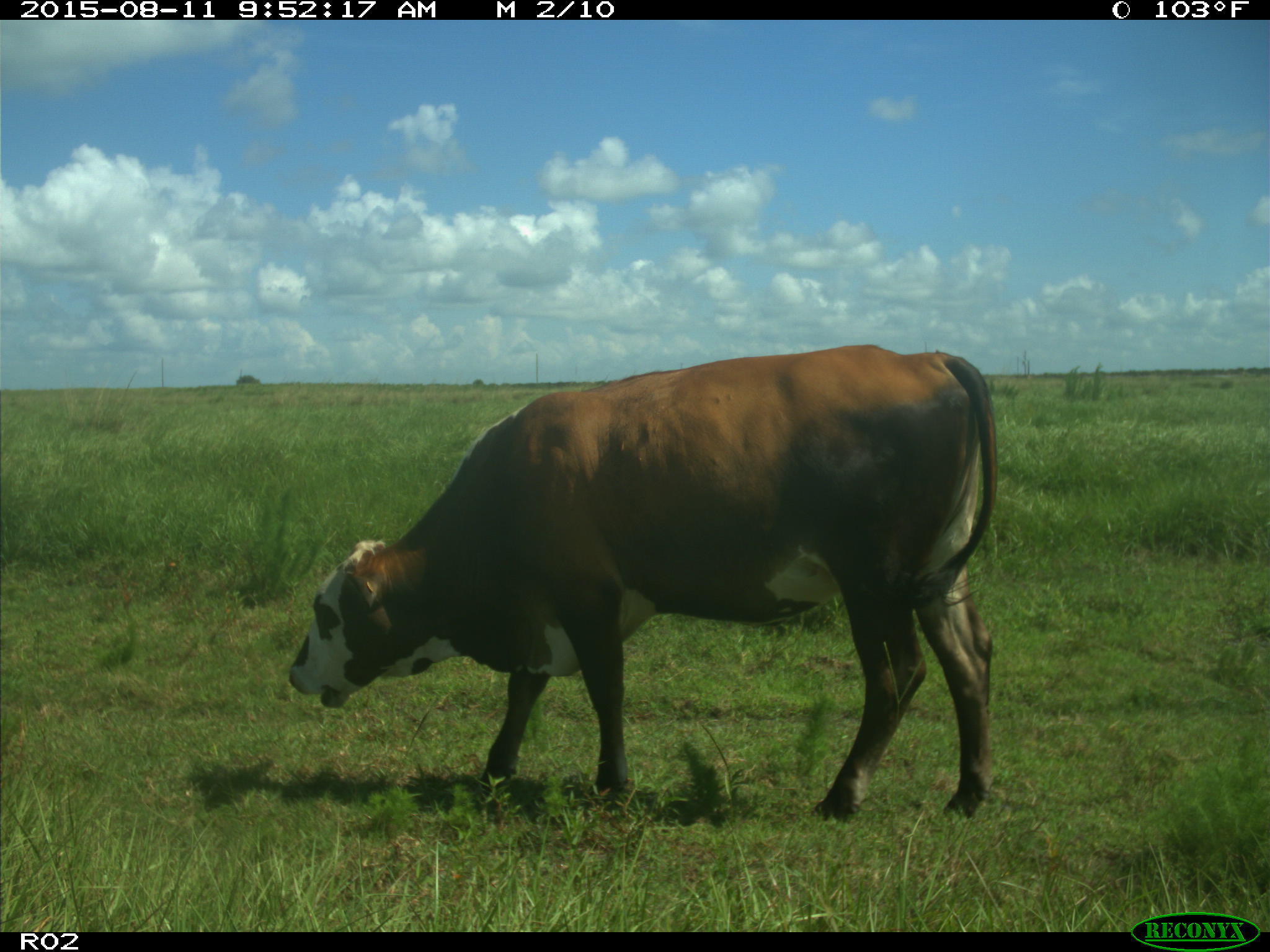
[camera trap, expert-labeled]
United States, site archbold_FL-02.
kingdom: Animalia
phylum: Chordata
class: Mammalia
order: Artiodactyla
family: Bovidae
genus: Bos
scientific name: Bos taurus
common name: domestic cow